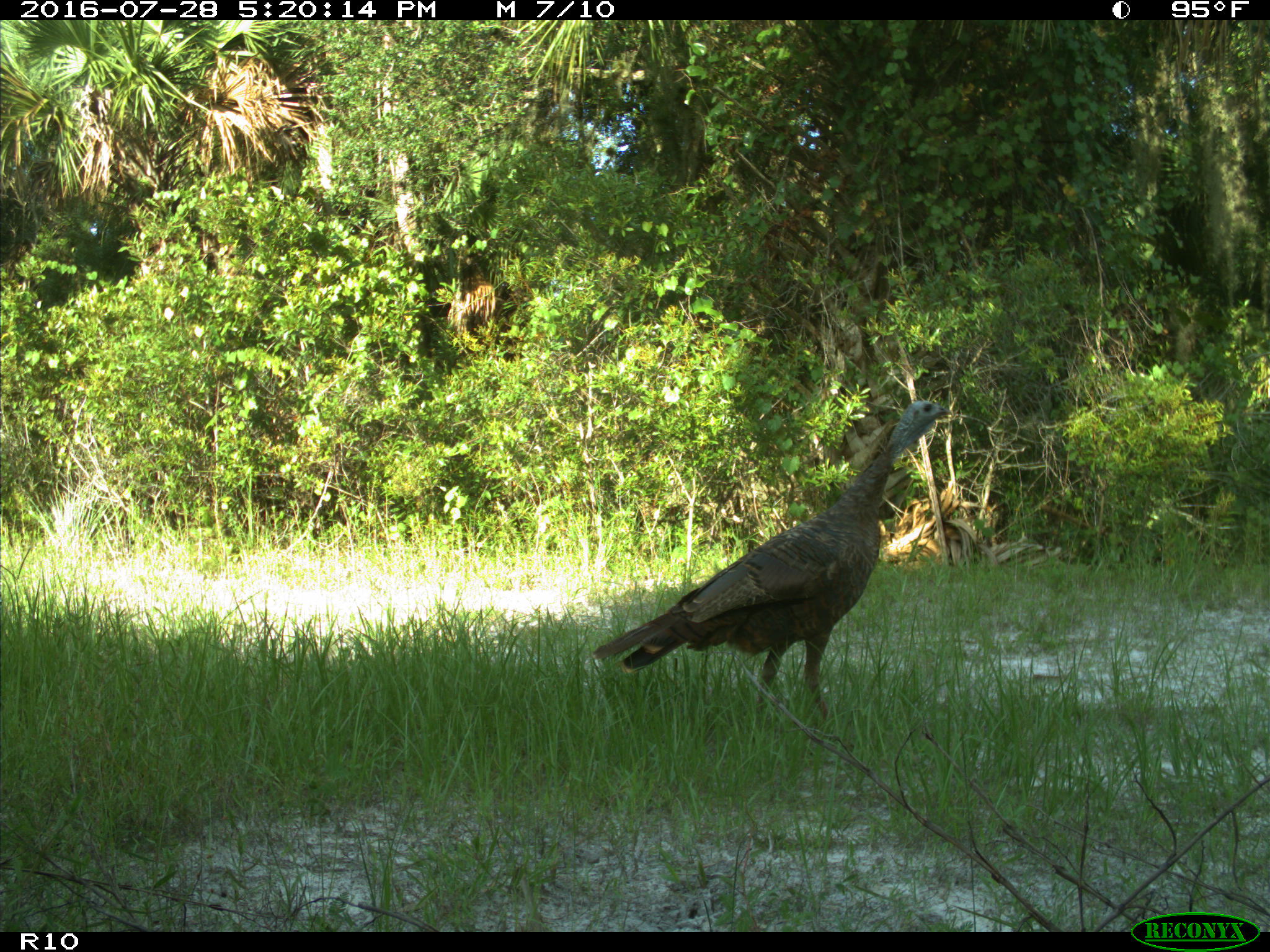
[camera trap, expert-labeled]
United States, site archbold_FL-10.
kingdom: Animalia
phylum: Chordata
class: Aves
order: Galliformes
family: Phasianidae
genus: Meleagris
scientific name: Meleagris gallopavo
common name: wild turkey